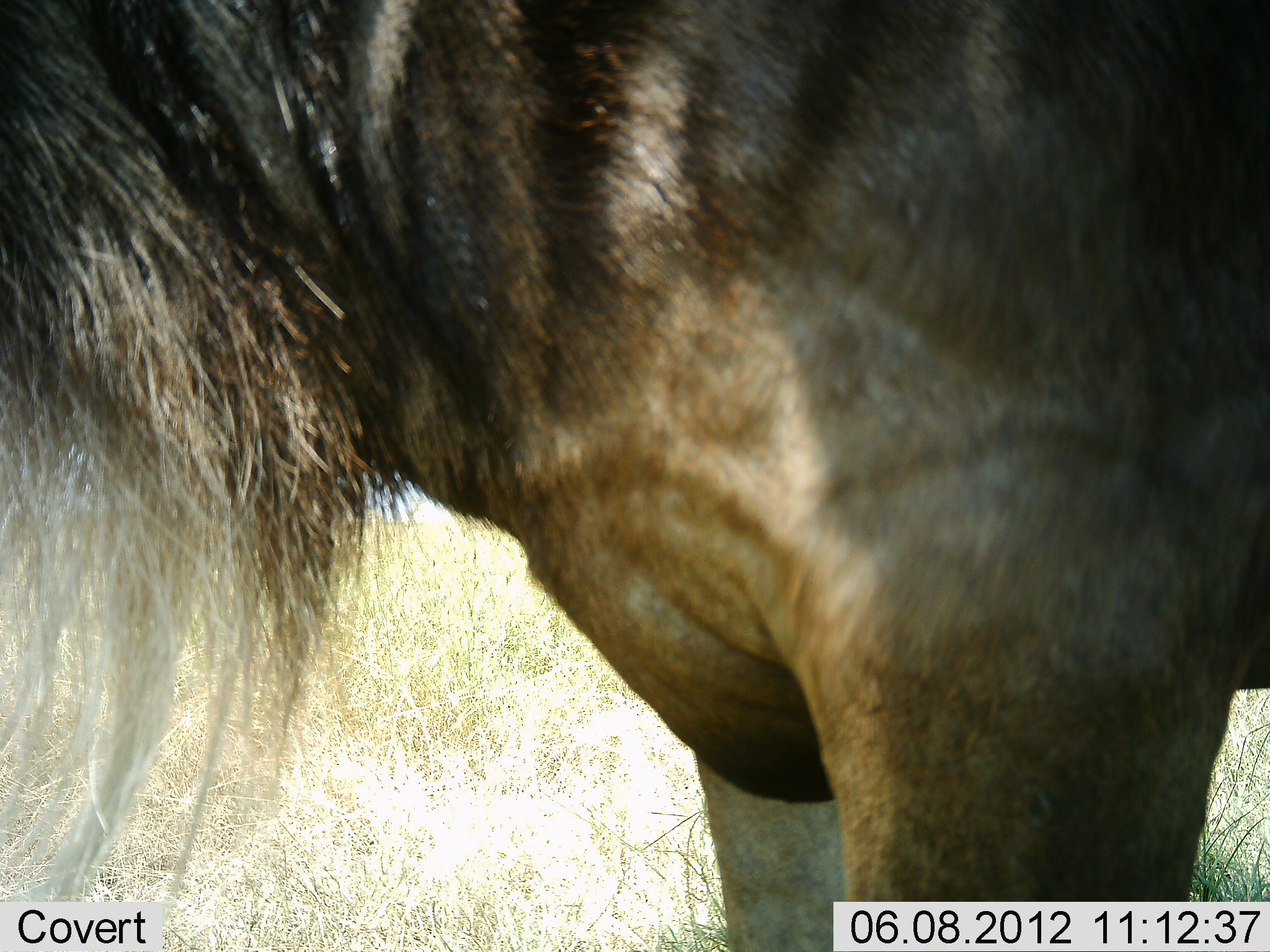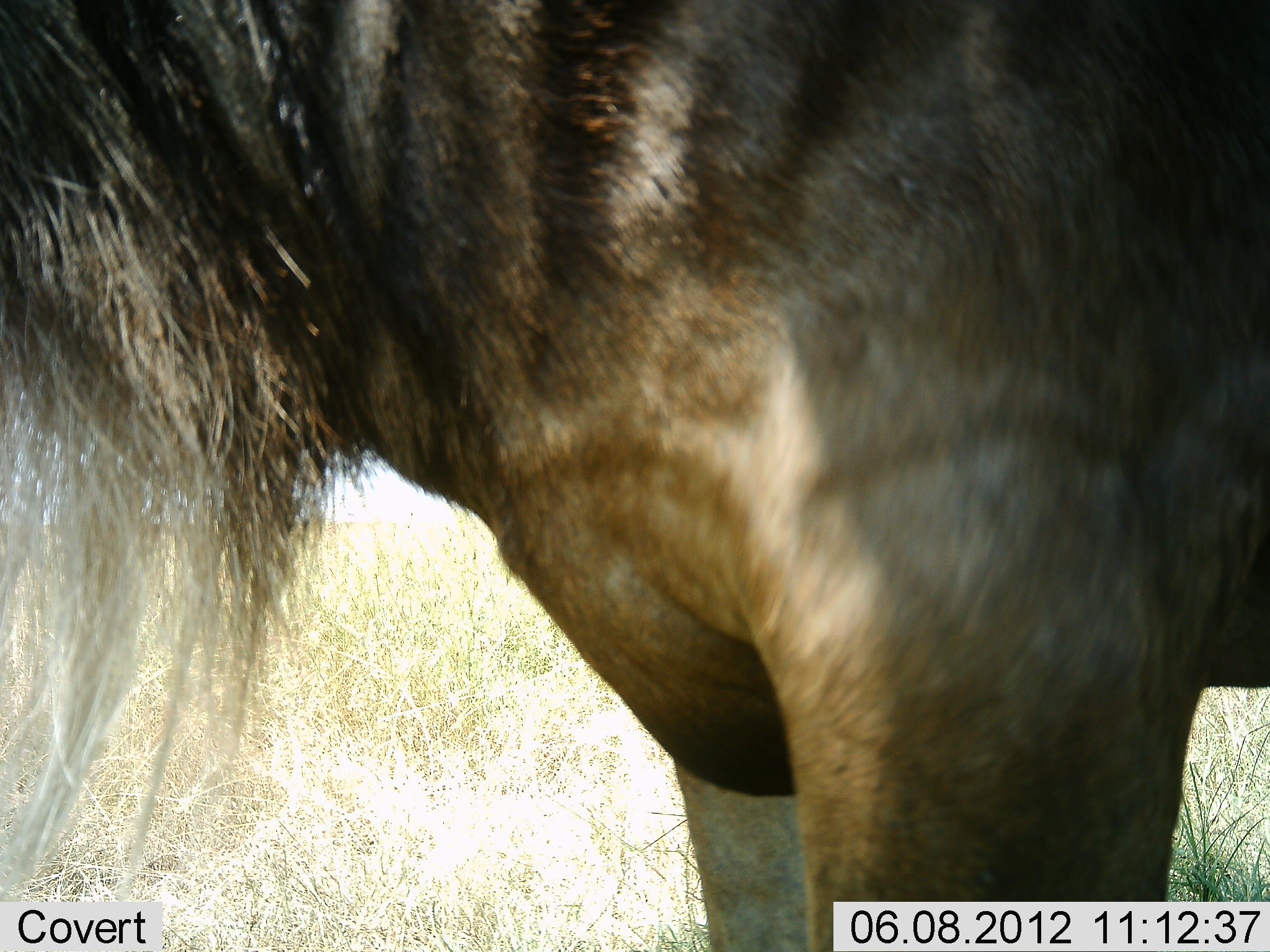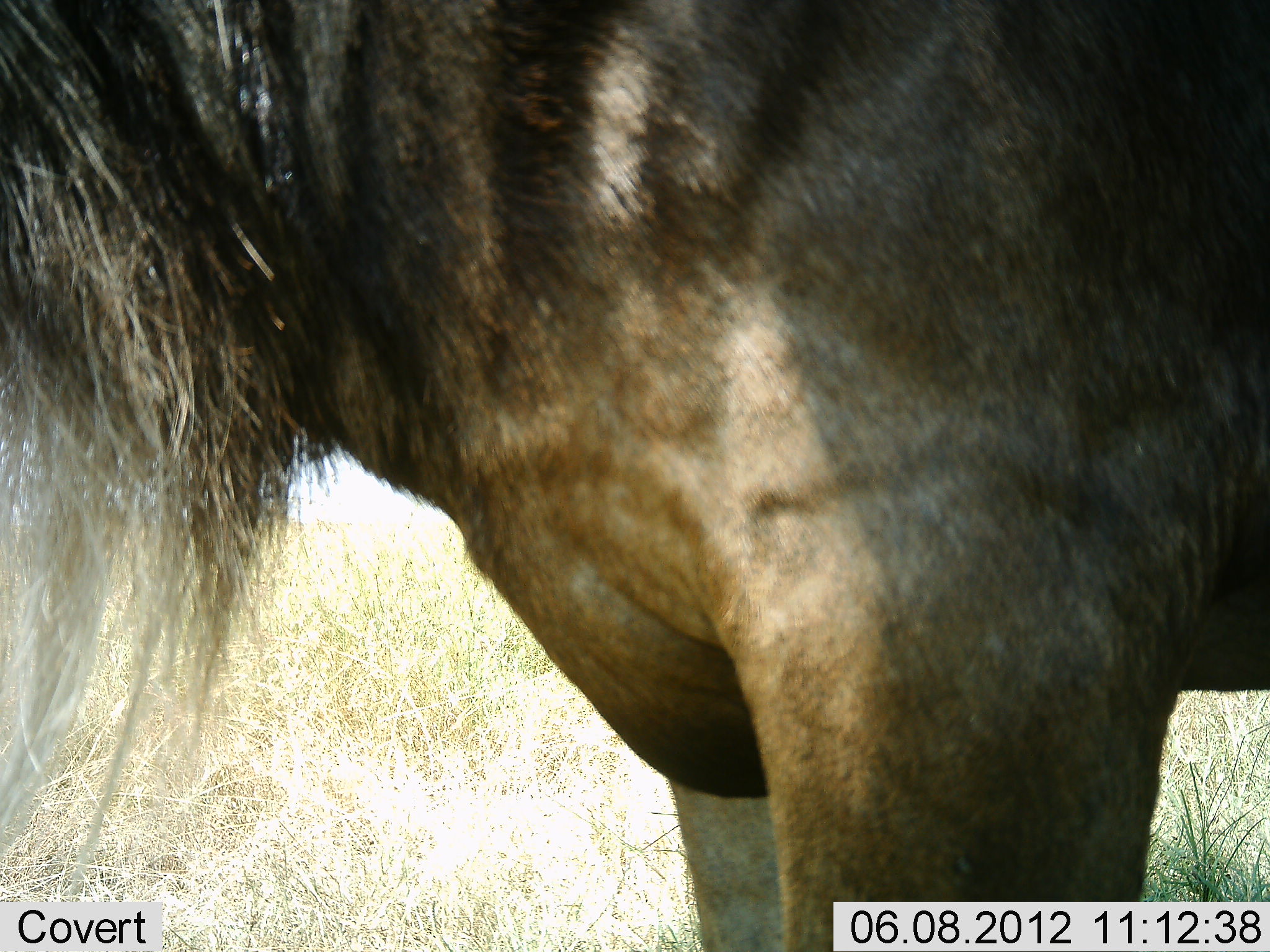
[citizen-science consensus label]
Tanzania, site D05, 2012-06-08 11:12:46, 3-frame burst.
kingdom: Animalia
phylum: Chordata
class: Mammalia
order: Artiodactyla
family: Bovidae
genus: Connochaetes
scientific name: Connochaetes taurinus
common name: blue wildebeest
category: wildebeest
Wildebeest (blue wildebeest) (Connochaetes taurinus), count 1. Behavior (volunteer vote fractions): standing 100%, resting 0%, moving 0%, interacting 0%. Young present (vote fraction): 0%. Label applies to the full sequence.